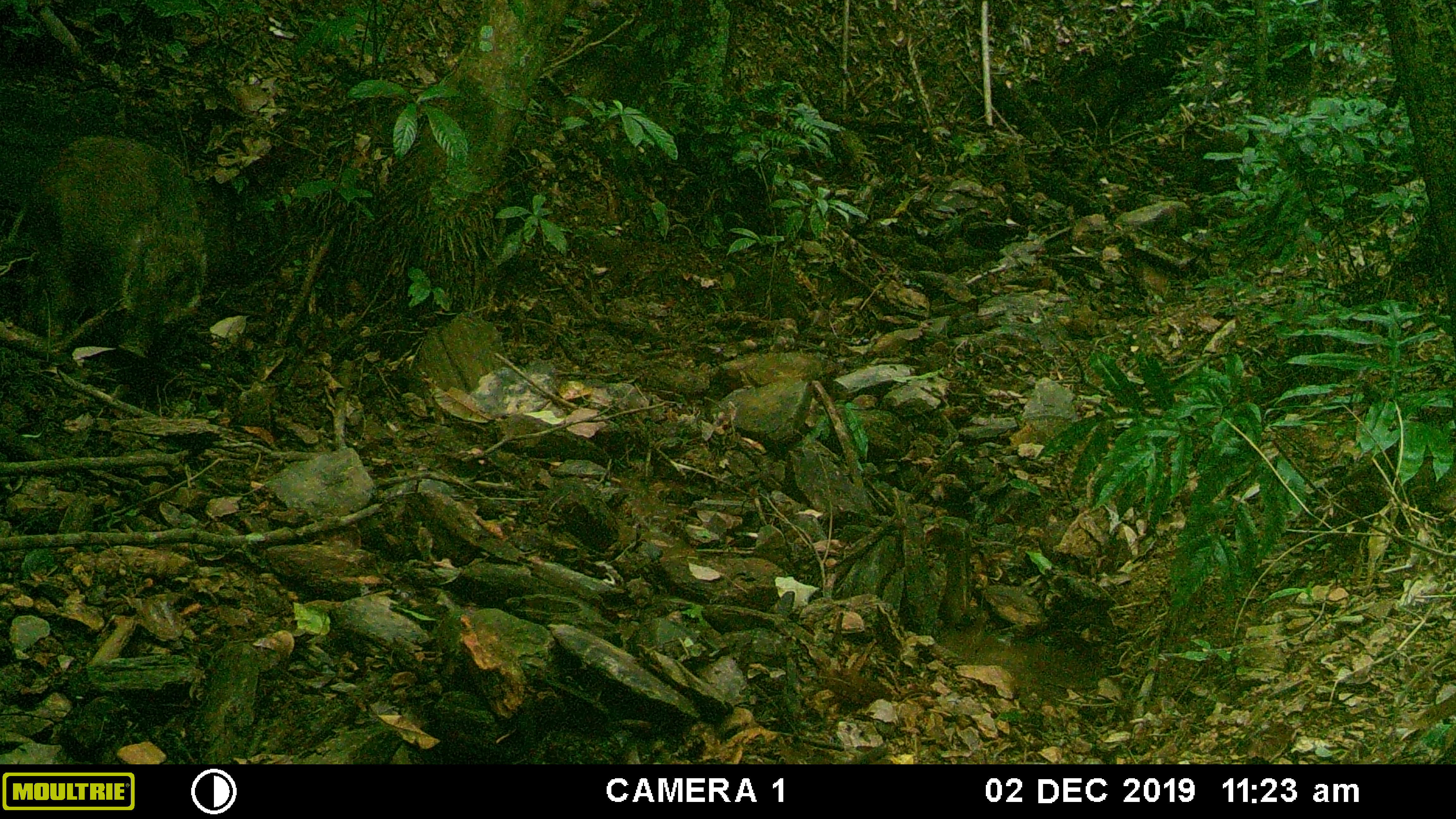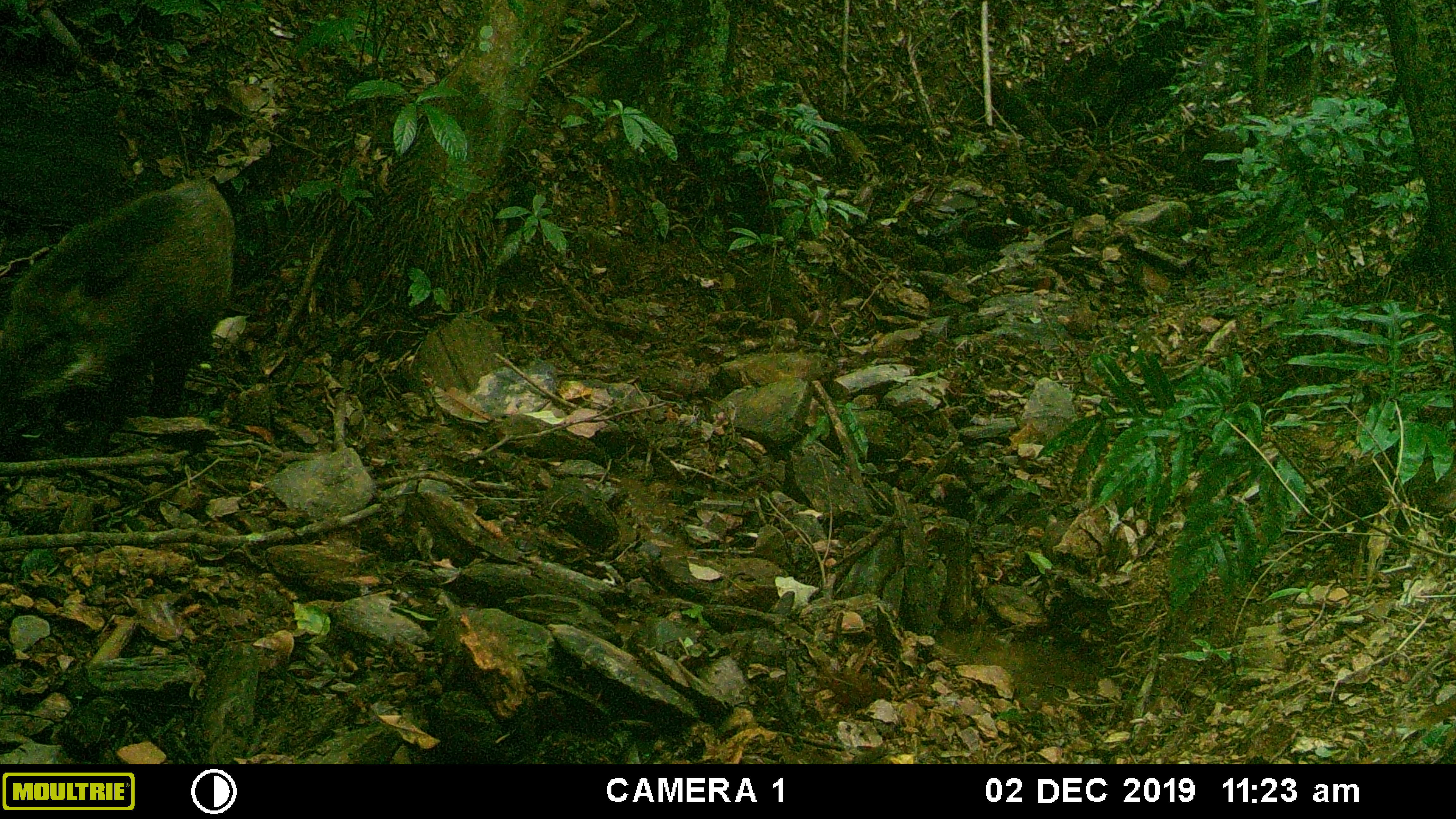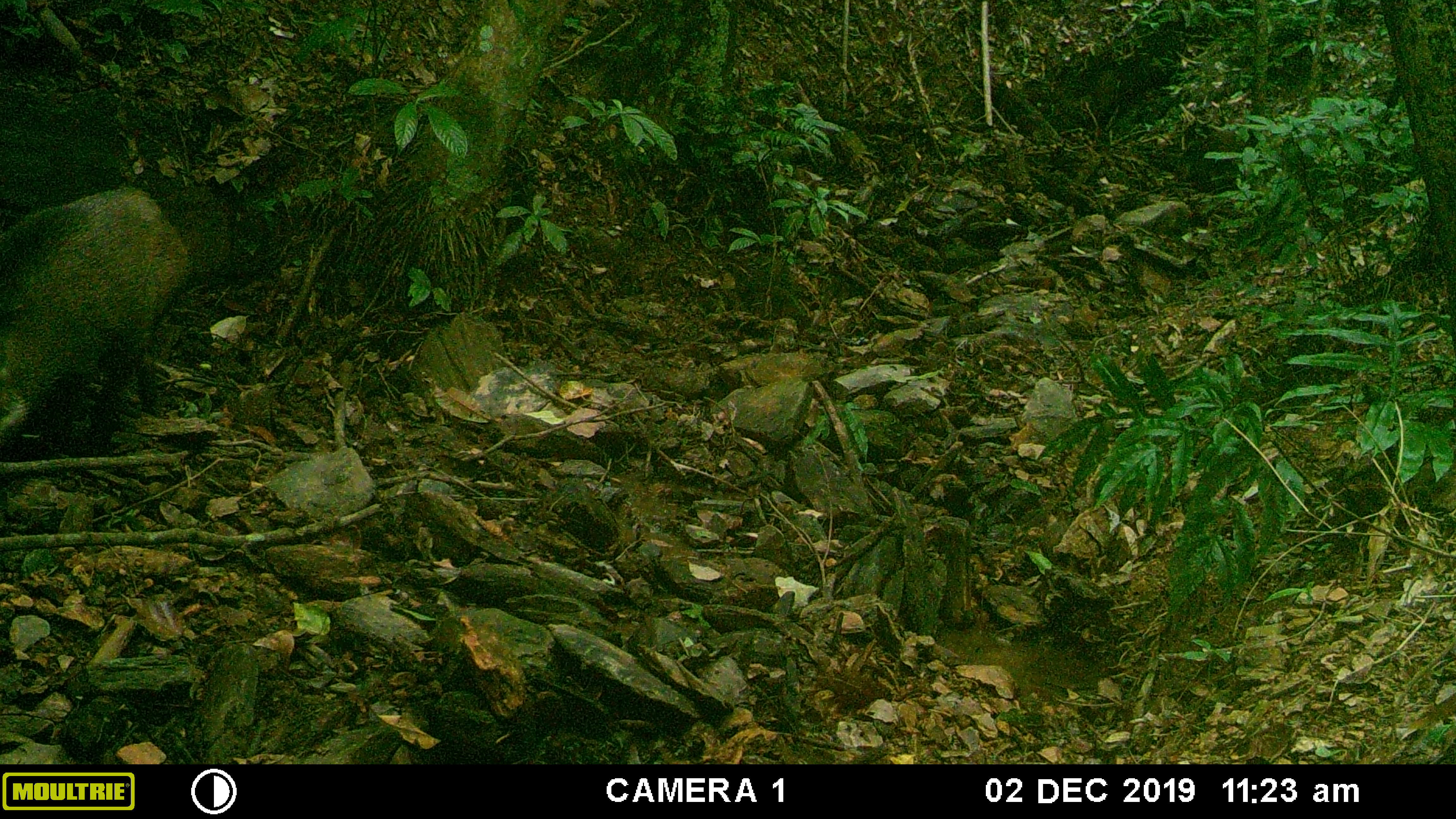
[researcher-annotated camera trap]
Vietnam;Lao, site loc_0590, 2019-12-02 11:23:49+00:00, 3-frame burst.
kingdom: Animalia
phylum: Chordata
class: Mammalia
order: Artiodactyla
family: Suidae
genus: Sus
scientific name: Sus scrofa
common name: eurasian wild pig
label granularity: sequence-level